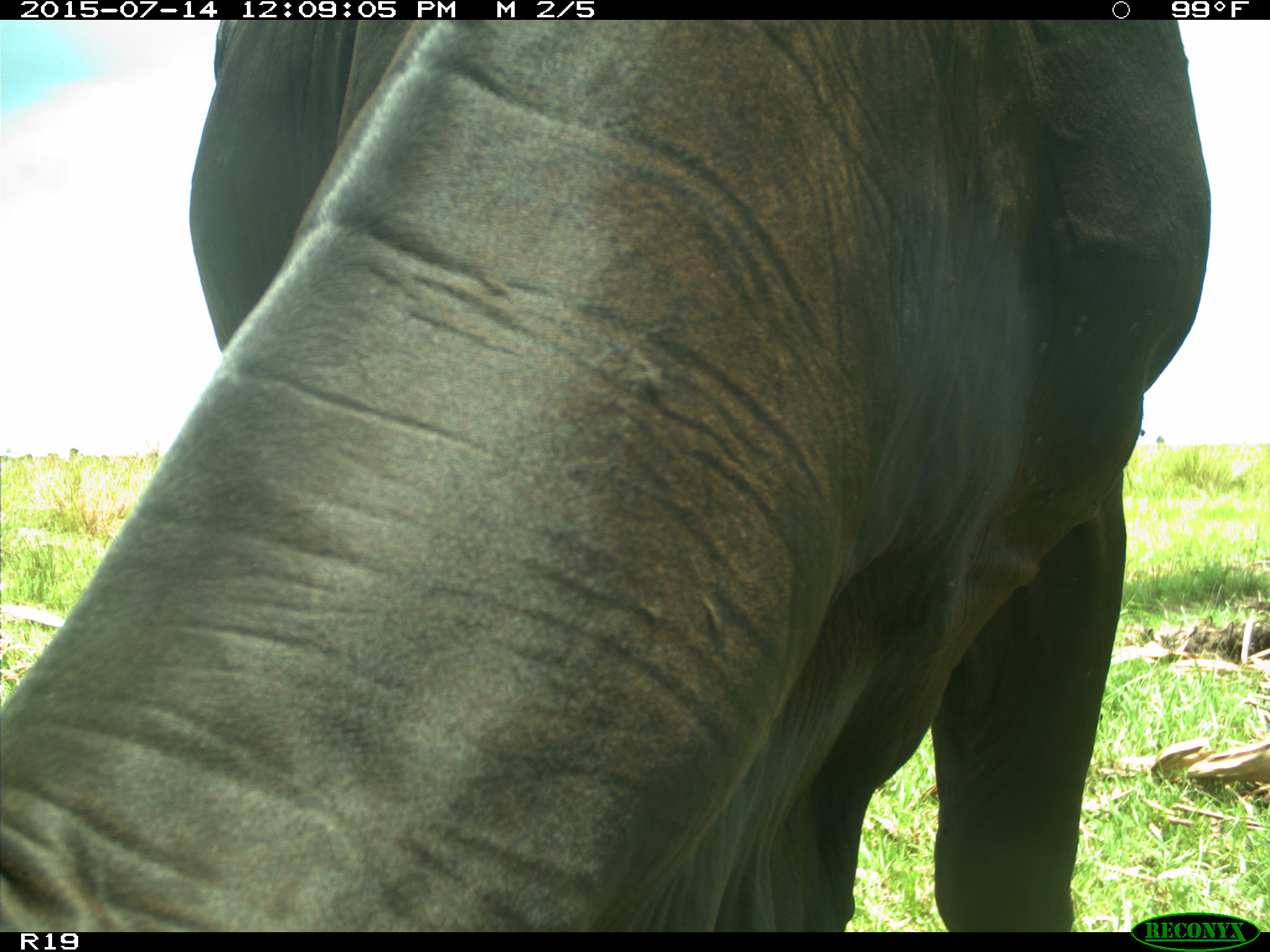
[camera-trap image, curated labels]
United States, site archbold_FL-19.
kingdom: Animalia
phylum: Chordata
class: Mammalia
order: Artiodactyla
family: Bovidae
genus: Bos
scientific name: Bos taurus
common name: domestic cow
Bos taurus (domestic cow).